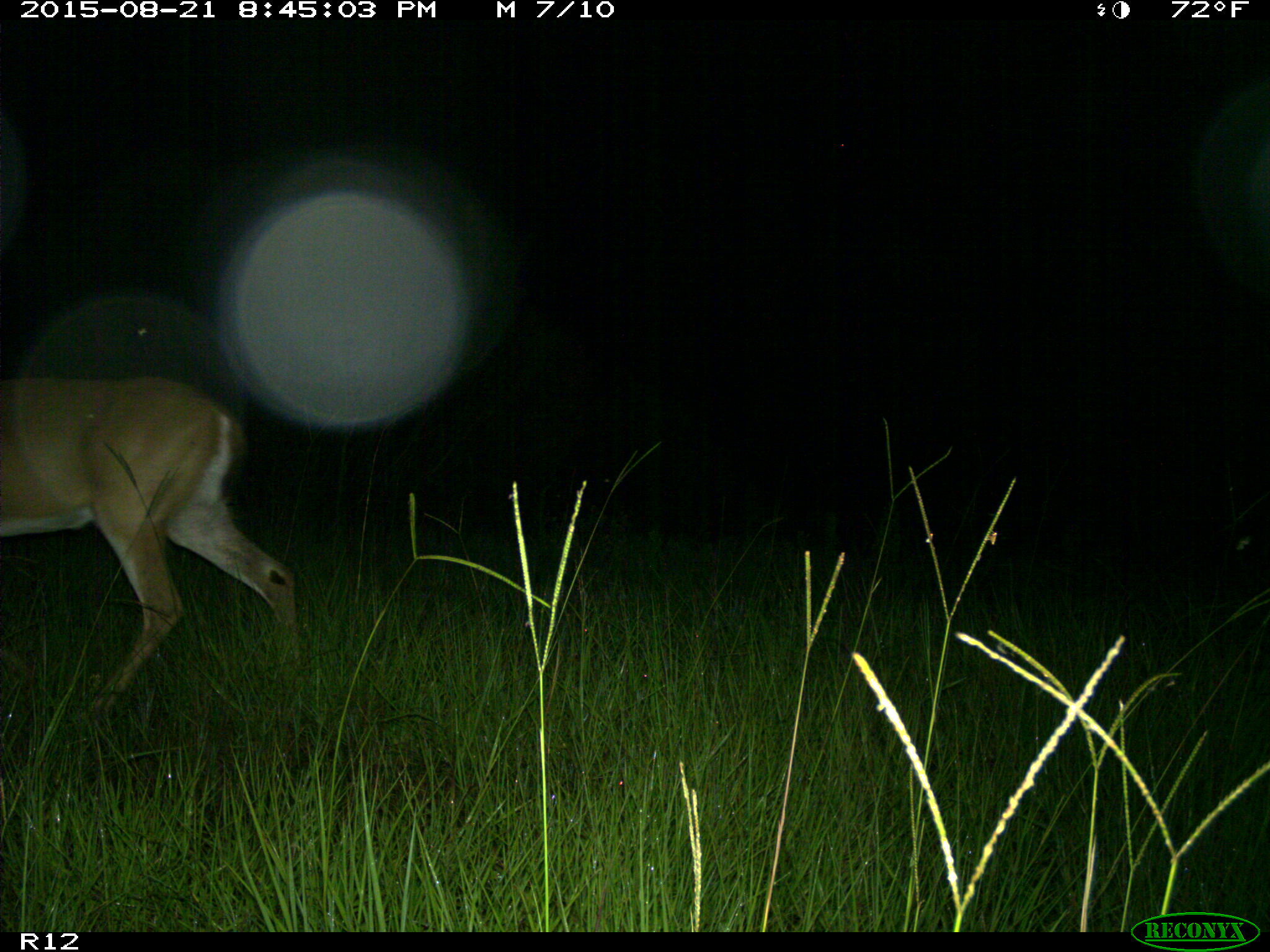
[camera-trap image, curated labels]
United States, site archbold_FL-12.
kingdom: Animalia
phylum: Chordata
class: Mammalia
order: Artiodactyla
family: Cervidae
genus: Odocoileus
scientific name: Odocoileus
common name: deer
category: unidentified deer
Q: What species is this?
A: Unidentified deer (deer) (Odocoileus).